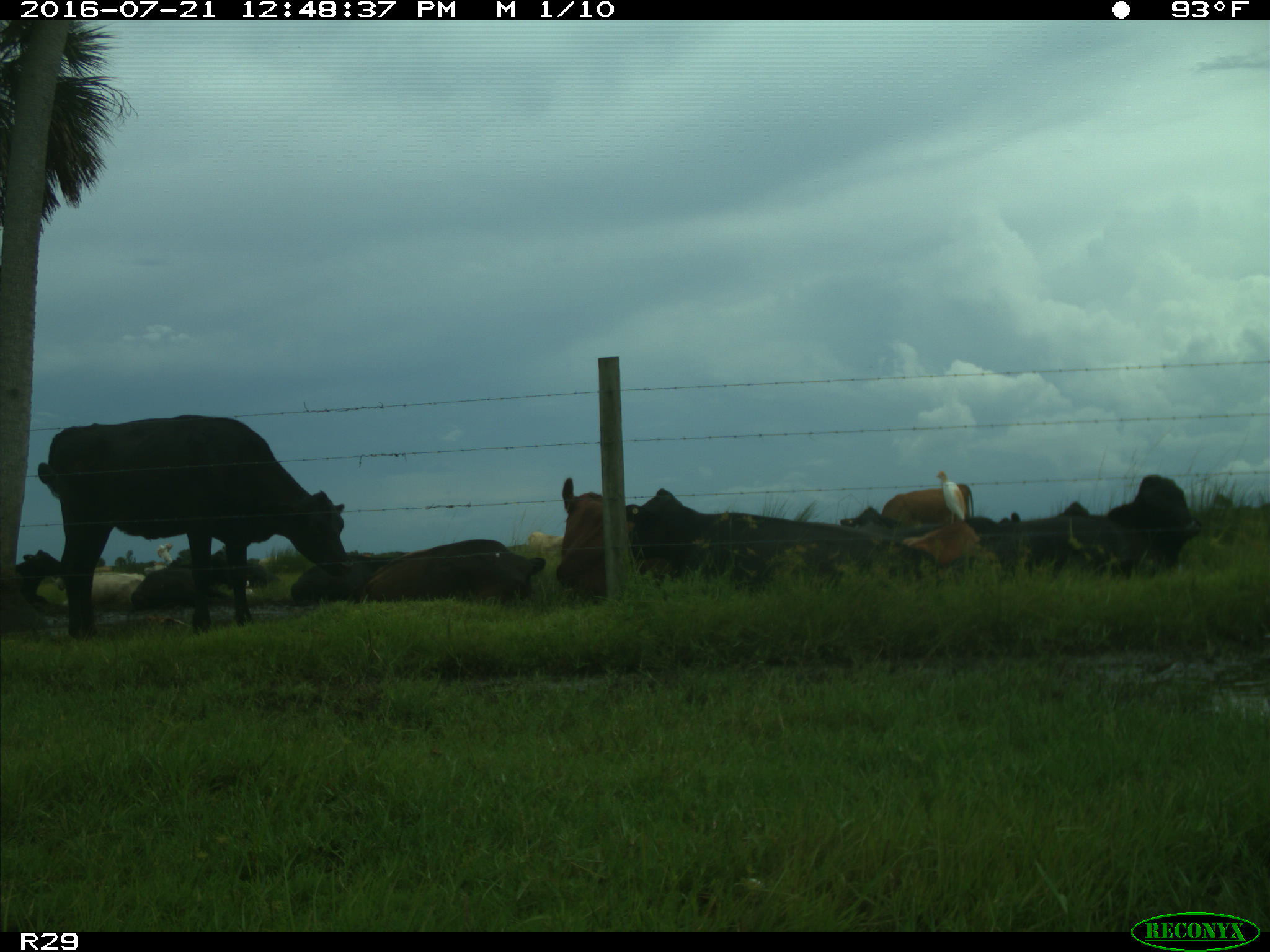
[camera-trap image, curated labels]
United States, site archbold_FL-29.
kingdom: Animalia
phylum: Chordata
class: Mammalia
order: Artiodactyla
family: Bovidae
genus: Bos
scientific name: Bos taurus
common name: domestic cow